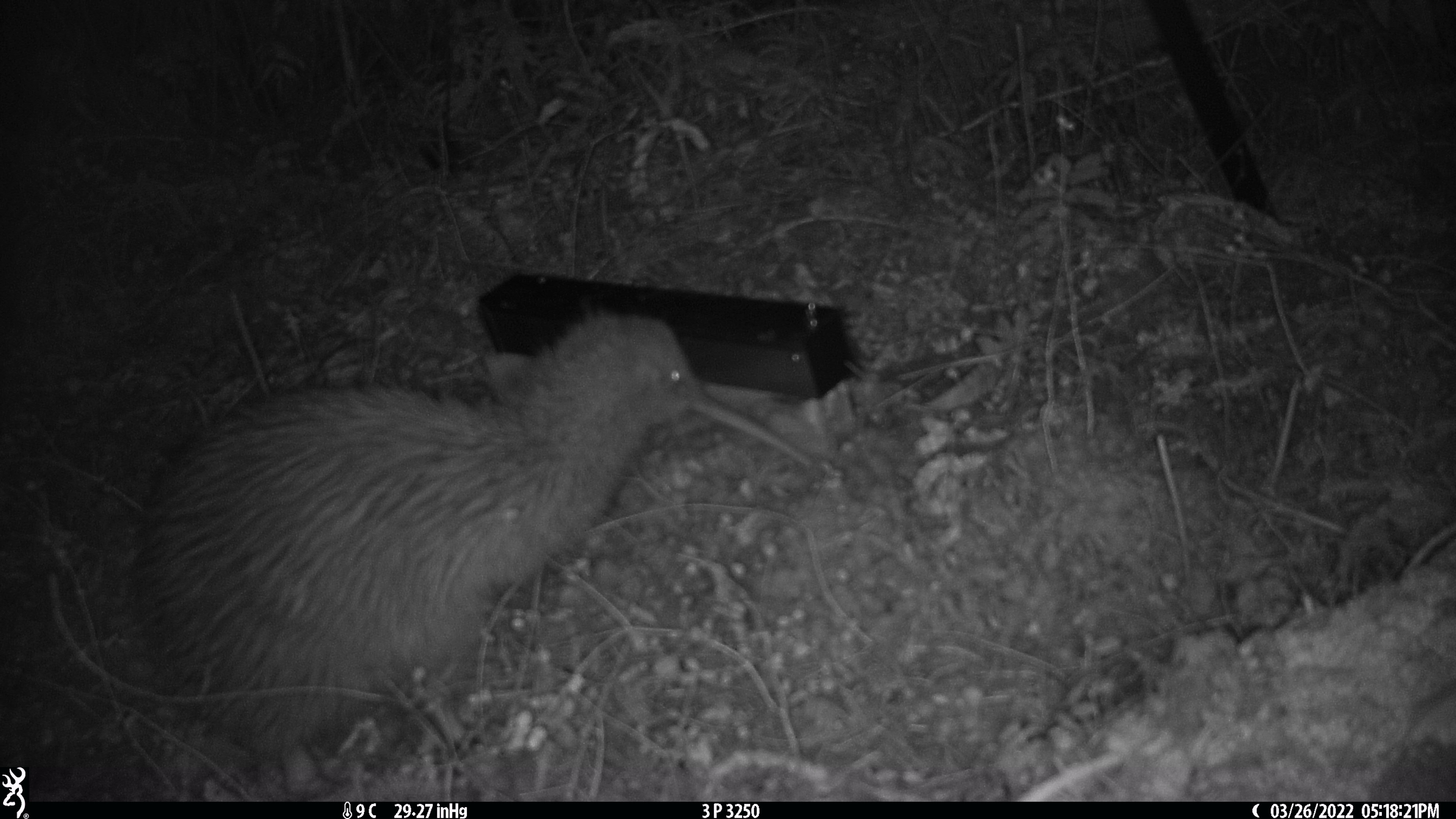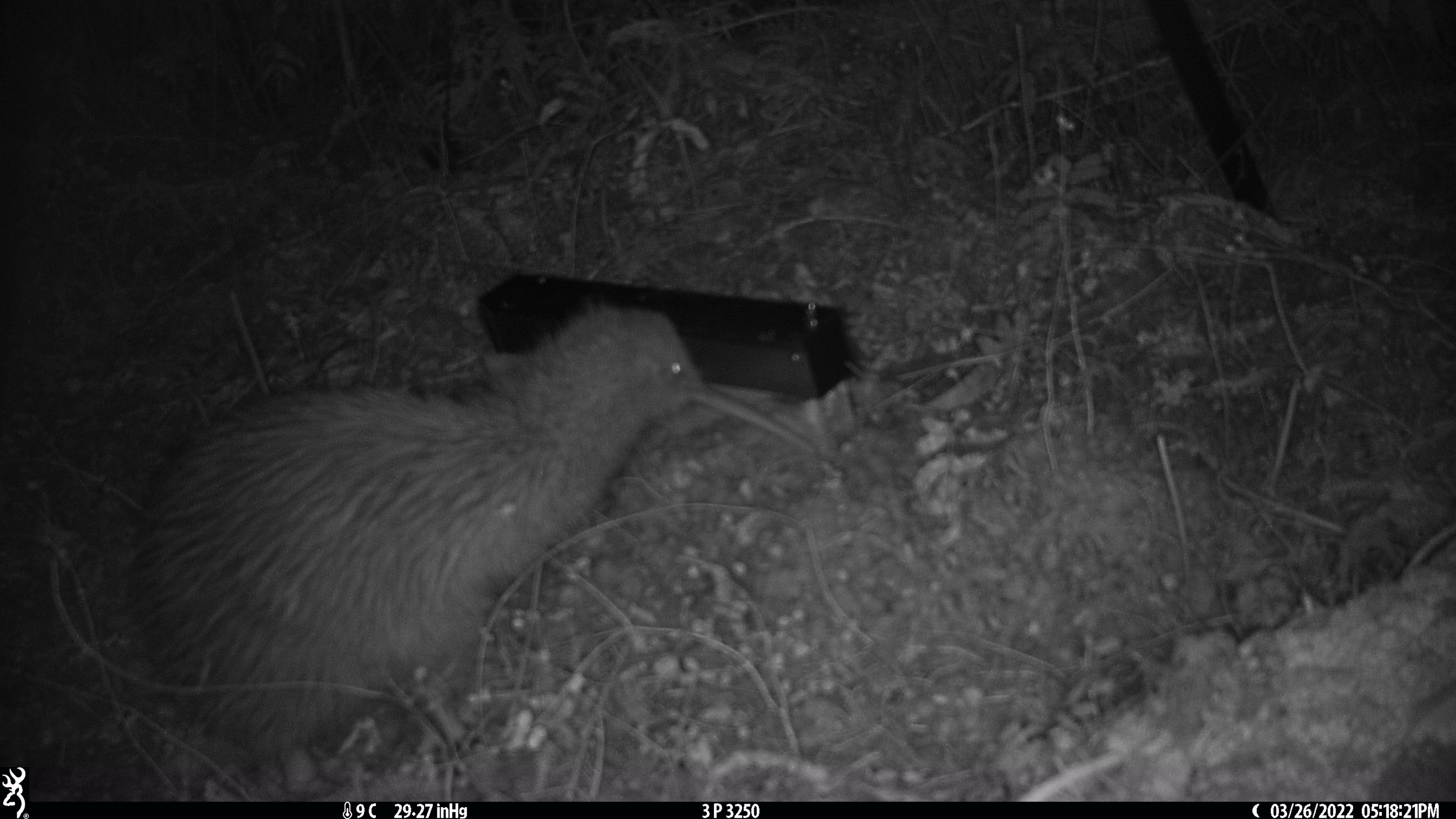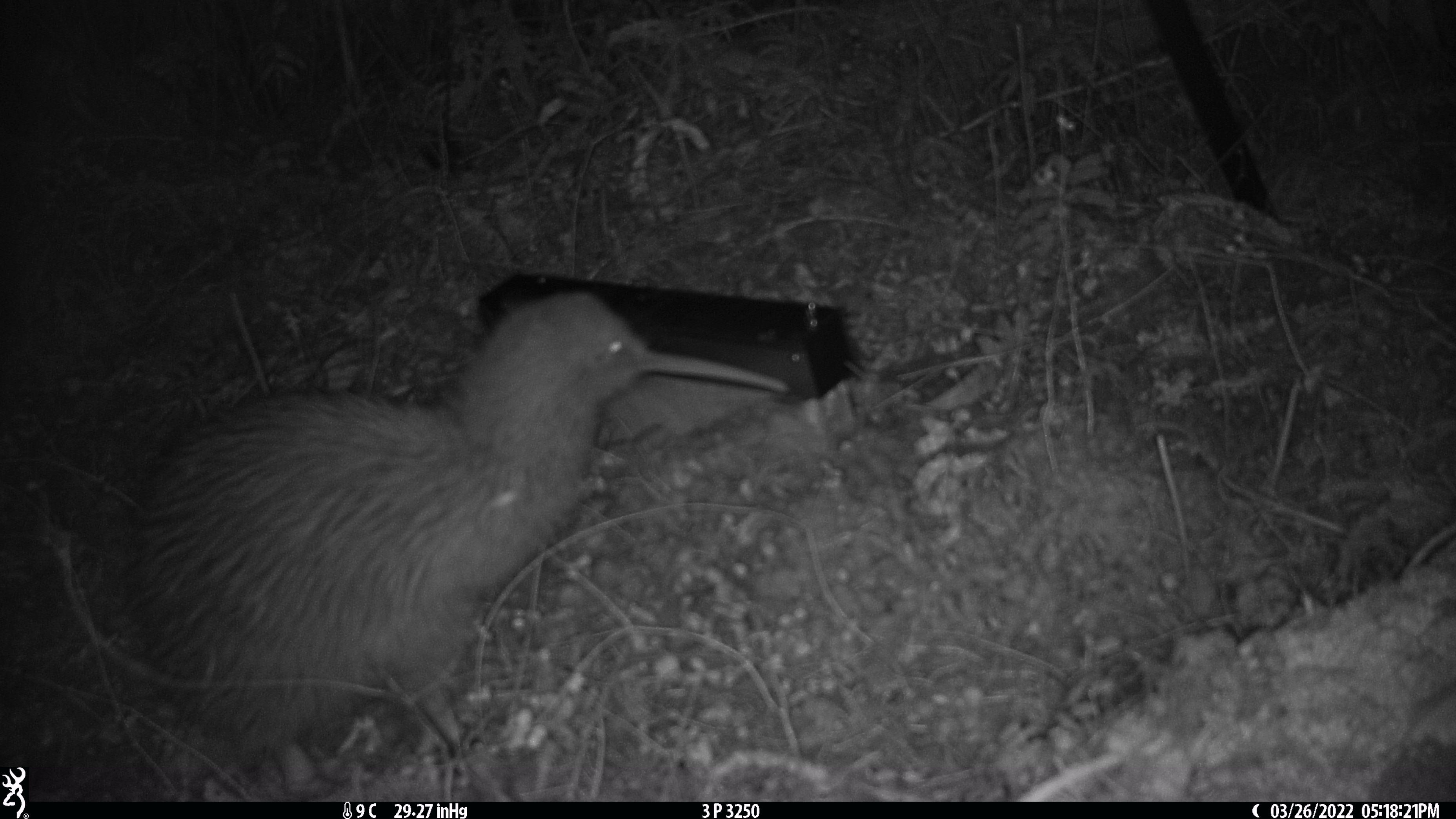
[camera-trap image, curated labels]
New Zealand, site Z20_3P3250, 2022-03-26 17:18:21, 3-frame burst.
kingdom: Animalia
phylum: Chordata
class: Aves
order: Apterygiformes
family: Apterygidae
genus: Apteryx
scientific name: Apteryx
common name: kiwi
Kiwi (Apteryx).